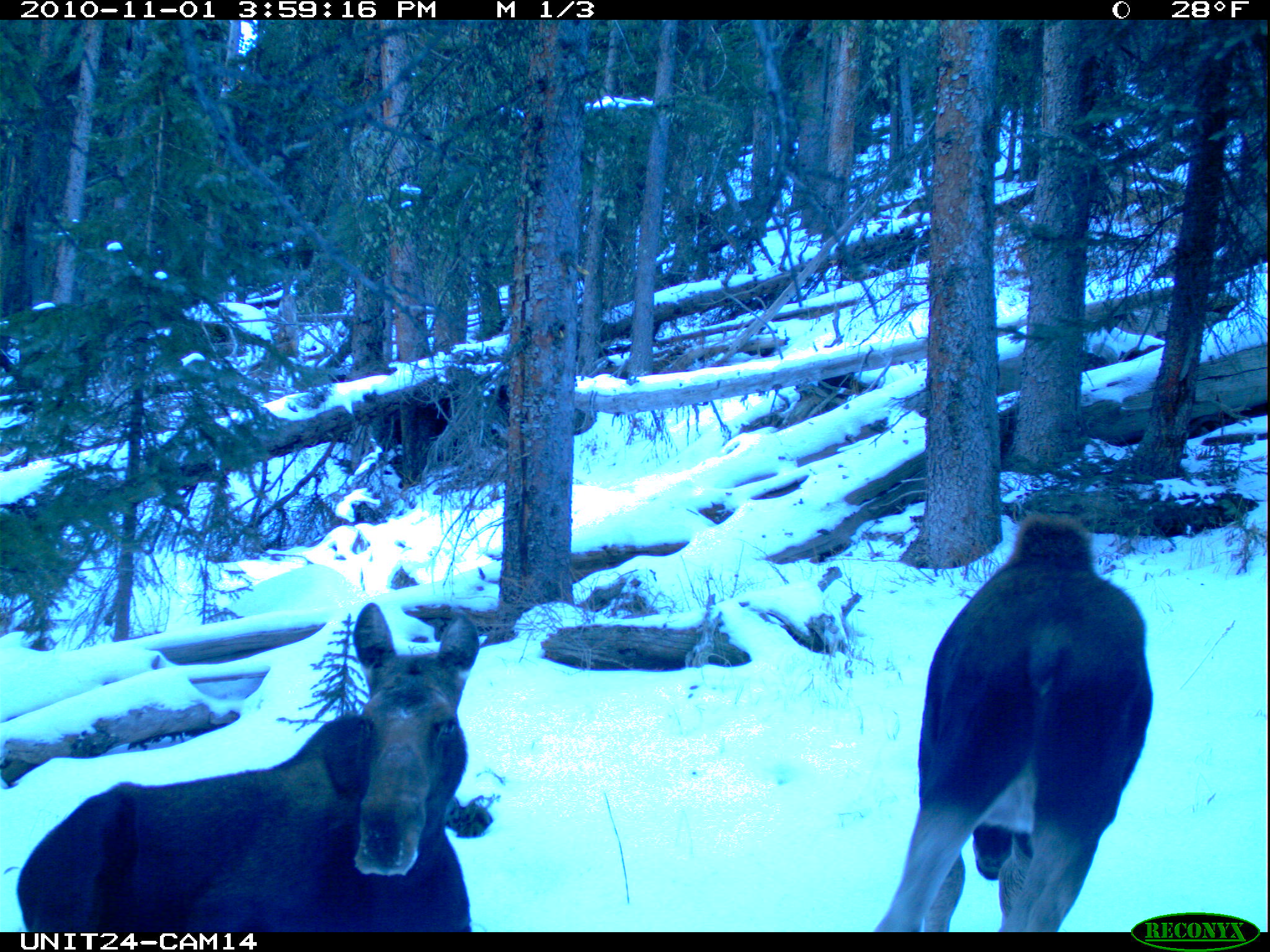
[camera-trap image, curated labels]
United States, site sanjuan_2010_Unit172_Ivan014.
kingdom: Animalia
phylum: Chordata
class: Mammalia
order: Artiodactyla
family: Cervidae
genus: Alces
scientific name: Alces alces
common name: moose